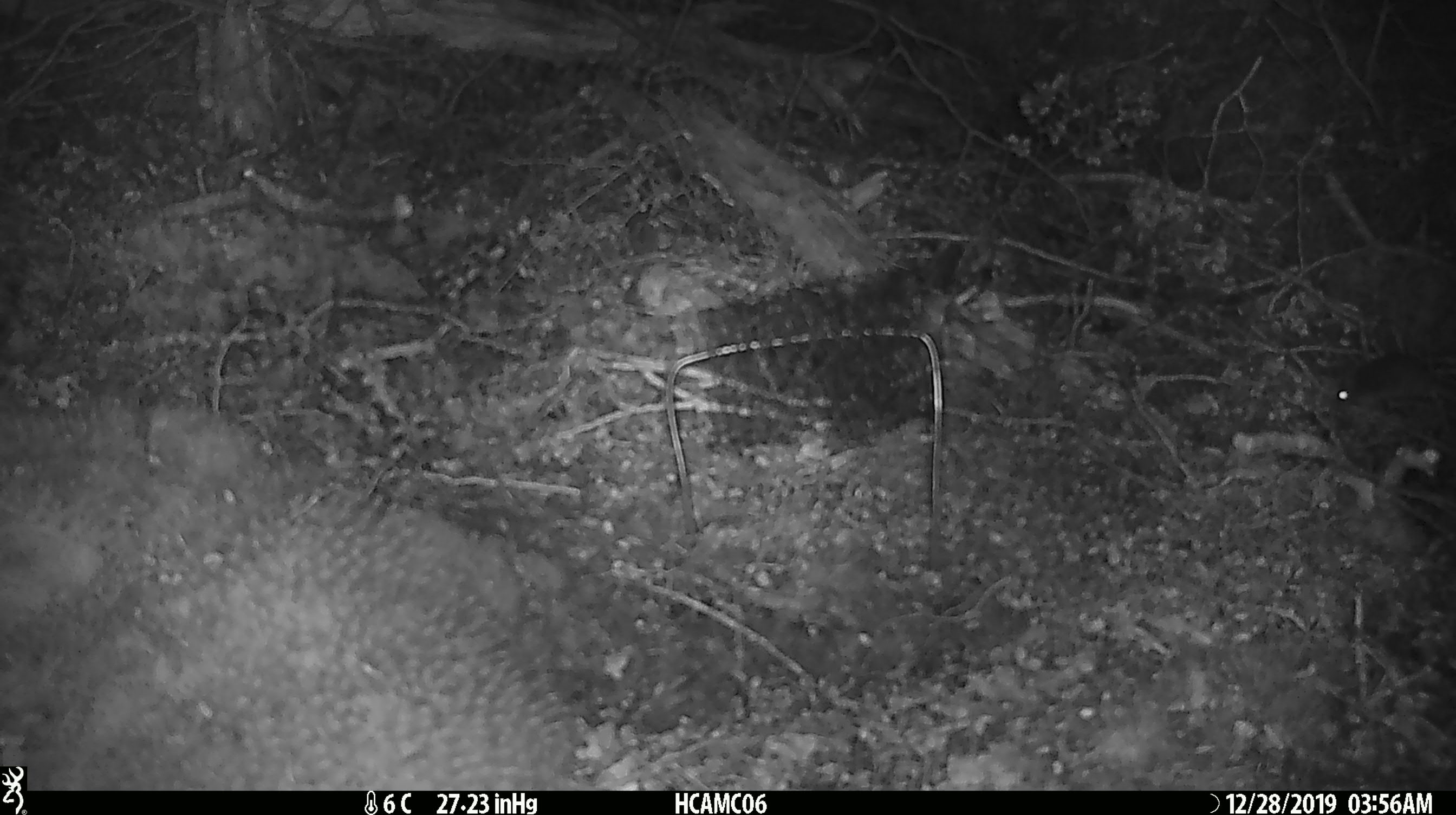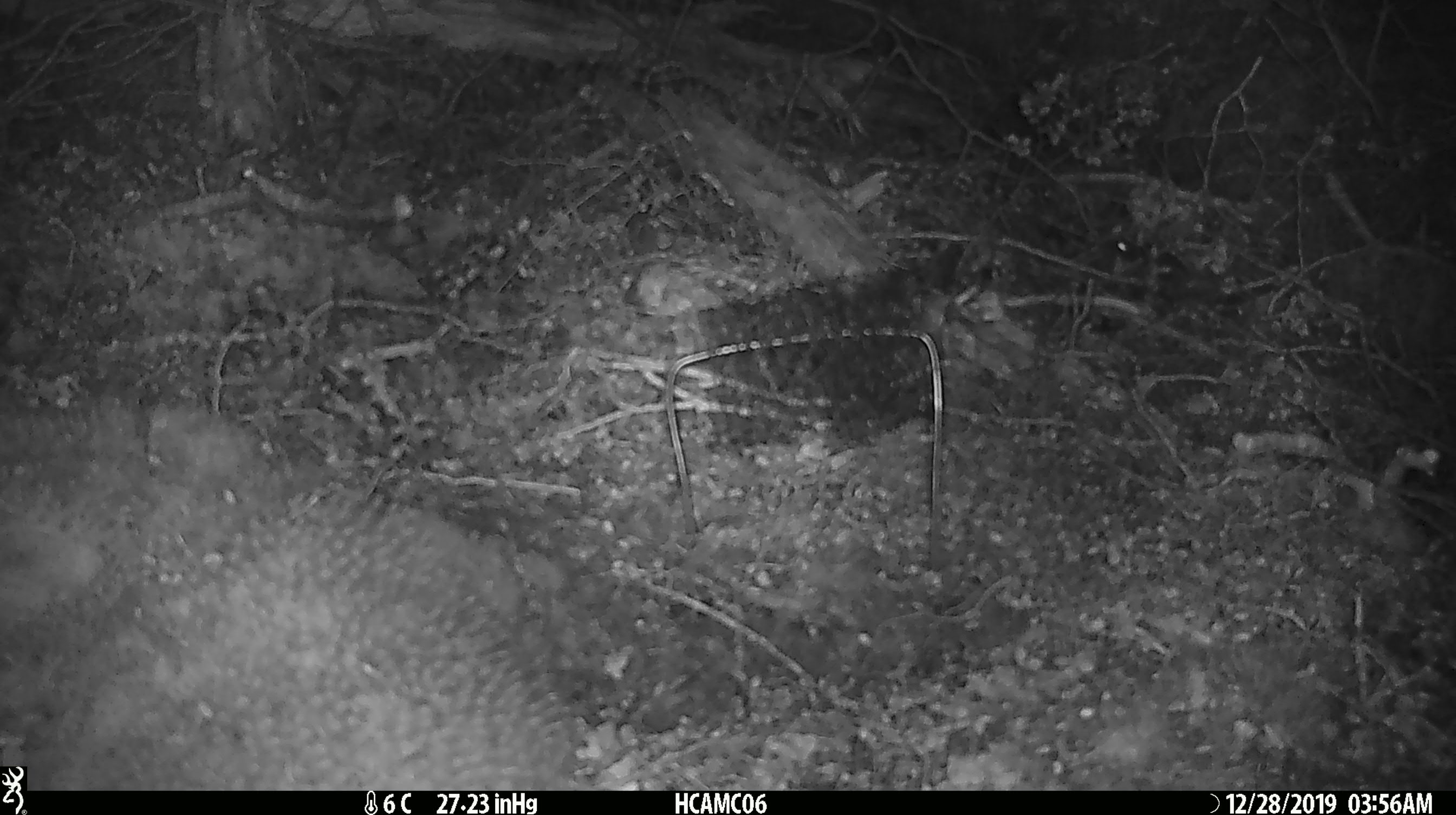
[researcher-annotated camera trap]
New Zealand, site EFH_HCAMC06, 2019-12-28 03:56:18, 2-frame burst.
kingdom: Animalia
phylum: Chordata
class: Mammalia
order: Rodentia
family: Muridae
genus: Mus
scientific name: Mus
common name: mouse